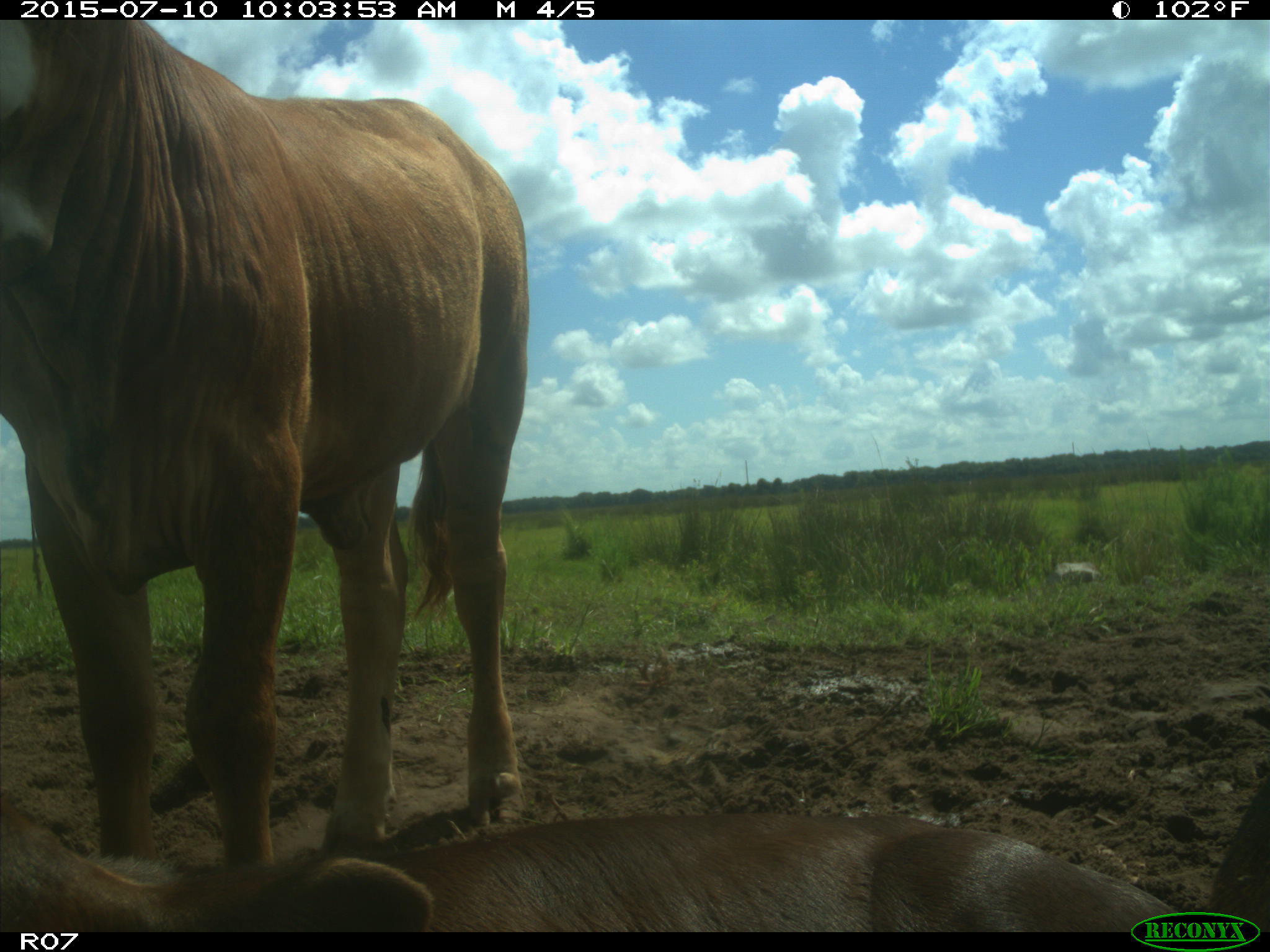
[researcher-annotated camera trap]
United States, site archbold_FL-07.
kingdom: Animalia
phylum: Chordata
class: Mammalia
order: Artiodactyla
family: Bovidae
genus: Bos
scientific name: Bos taurus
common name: domestic cow